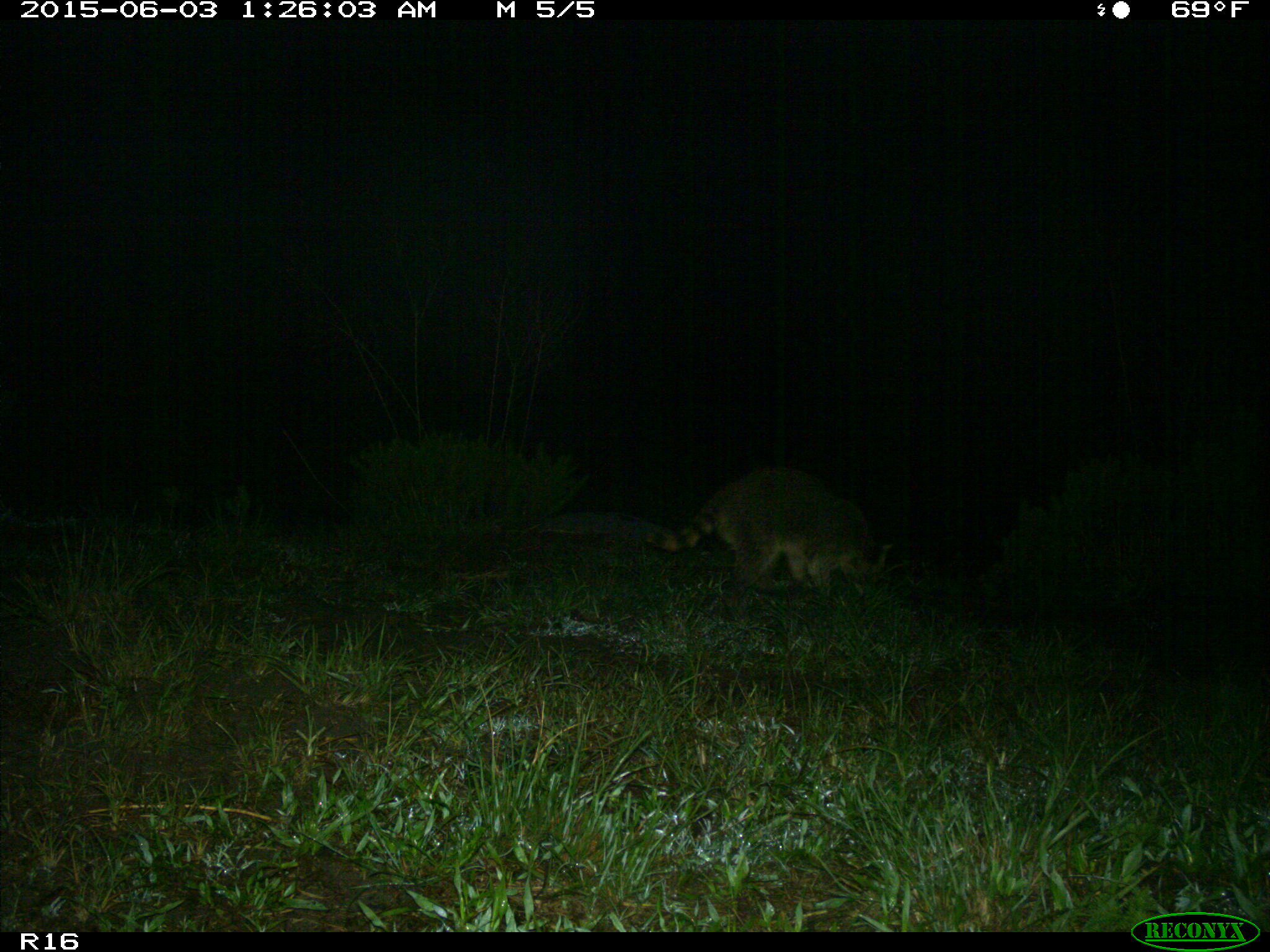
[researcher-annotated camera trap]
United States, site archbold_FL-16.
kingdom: Animalia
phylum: Chordata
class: Mammalia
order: Carnivora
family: Procyonidae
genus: Procyon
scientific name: Procyon lotor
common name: common raccoon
Procyon lotor (common raccoon).